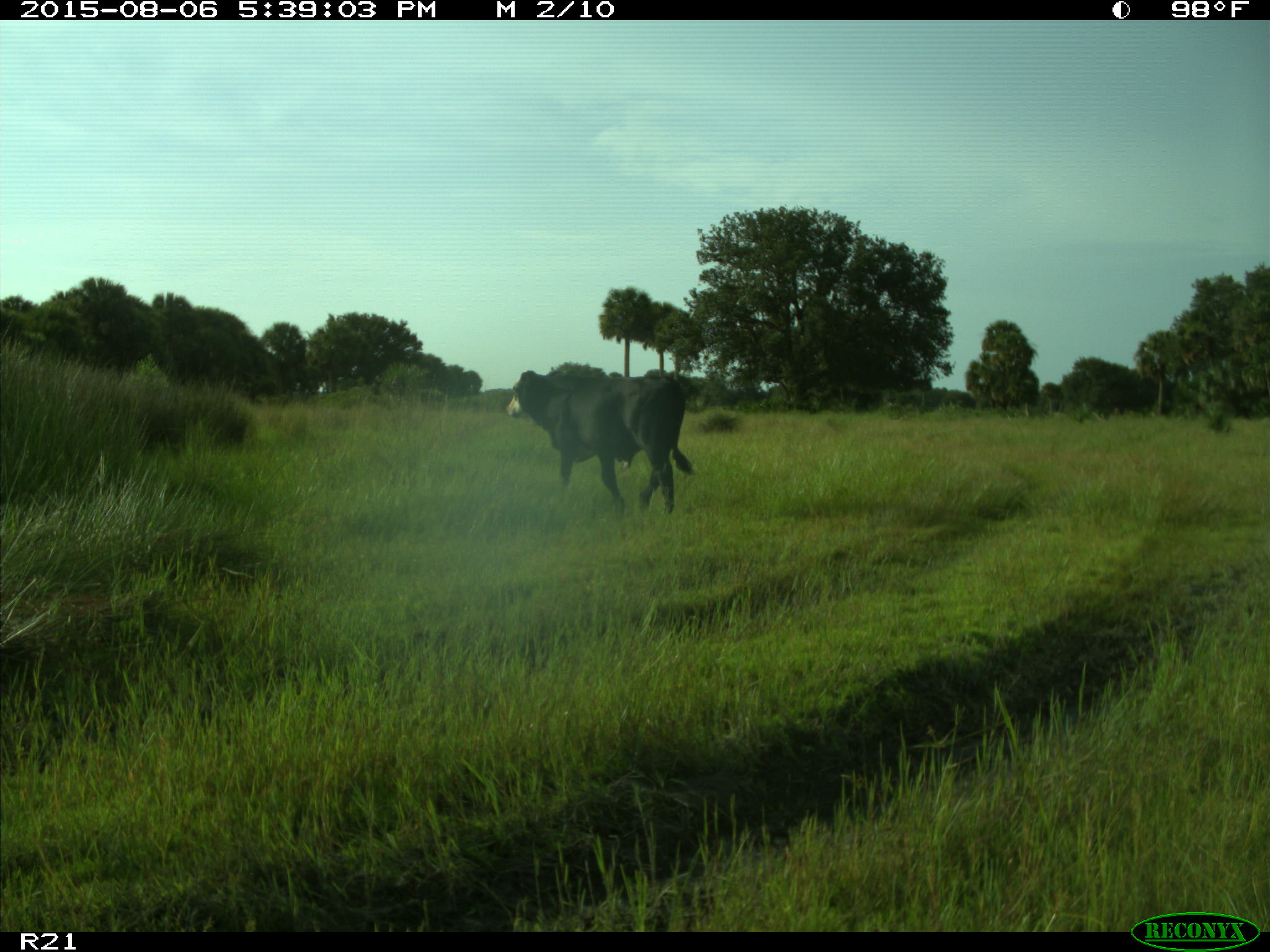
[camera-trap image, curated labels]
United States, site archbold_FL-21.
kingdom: Animalia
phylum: Chordata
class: Mammalia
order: Artiodactyla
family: Bovidae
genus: Bos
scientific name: Bos taurus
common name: domestic cow